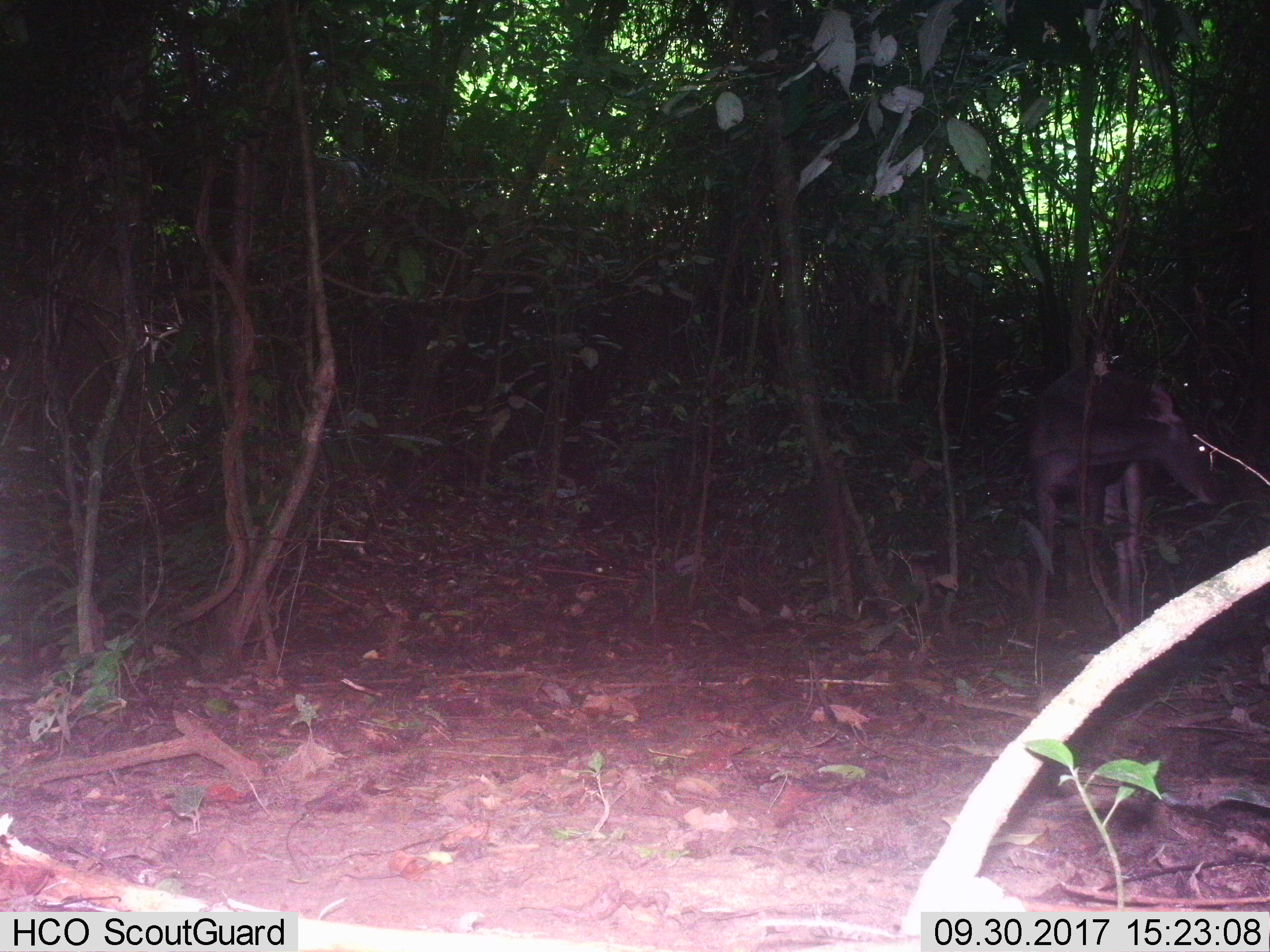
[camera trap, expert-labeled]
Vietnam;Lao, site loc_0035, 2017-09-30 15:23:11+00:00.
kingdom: Animalia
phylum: Chordata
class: Mammalia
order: Artiodactyla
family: Cervidae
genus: Rusa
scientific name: Rusa unicolor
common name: sambar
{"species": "sambar (Rusa unicolor)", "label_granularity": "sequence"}